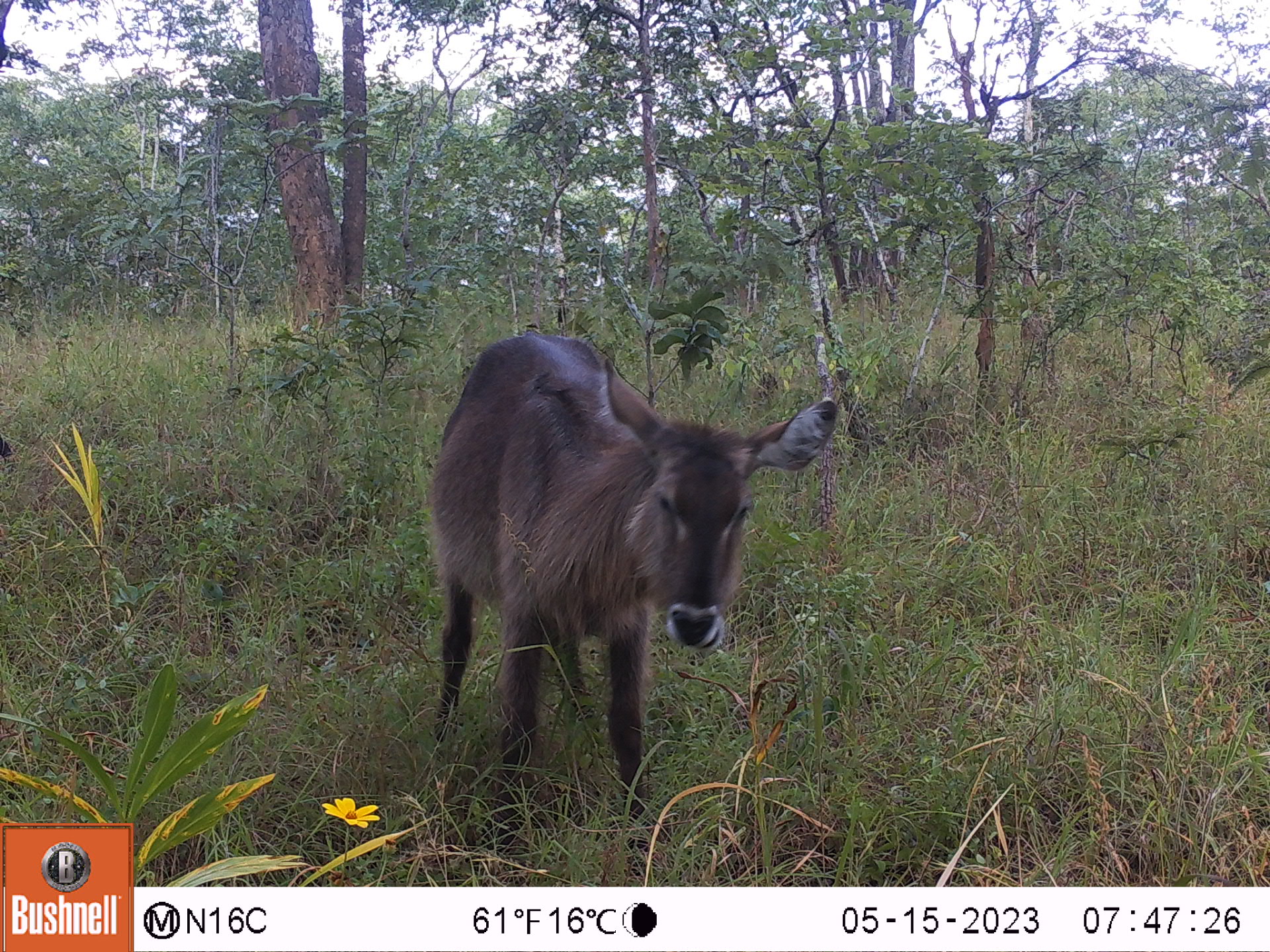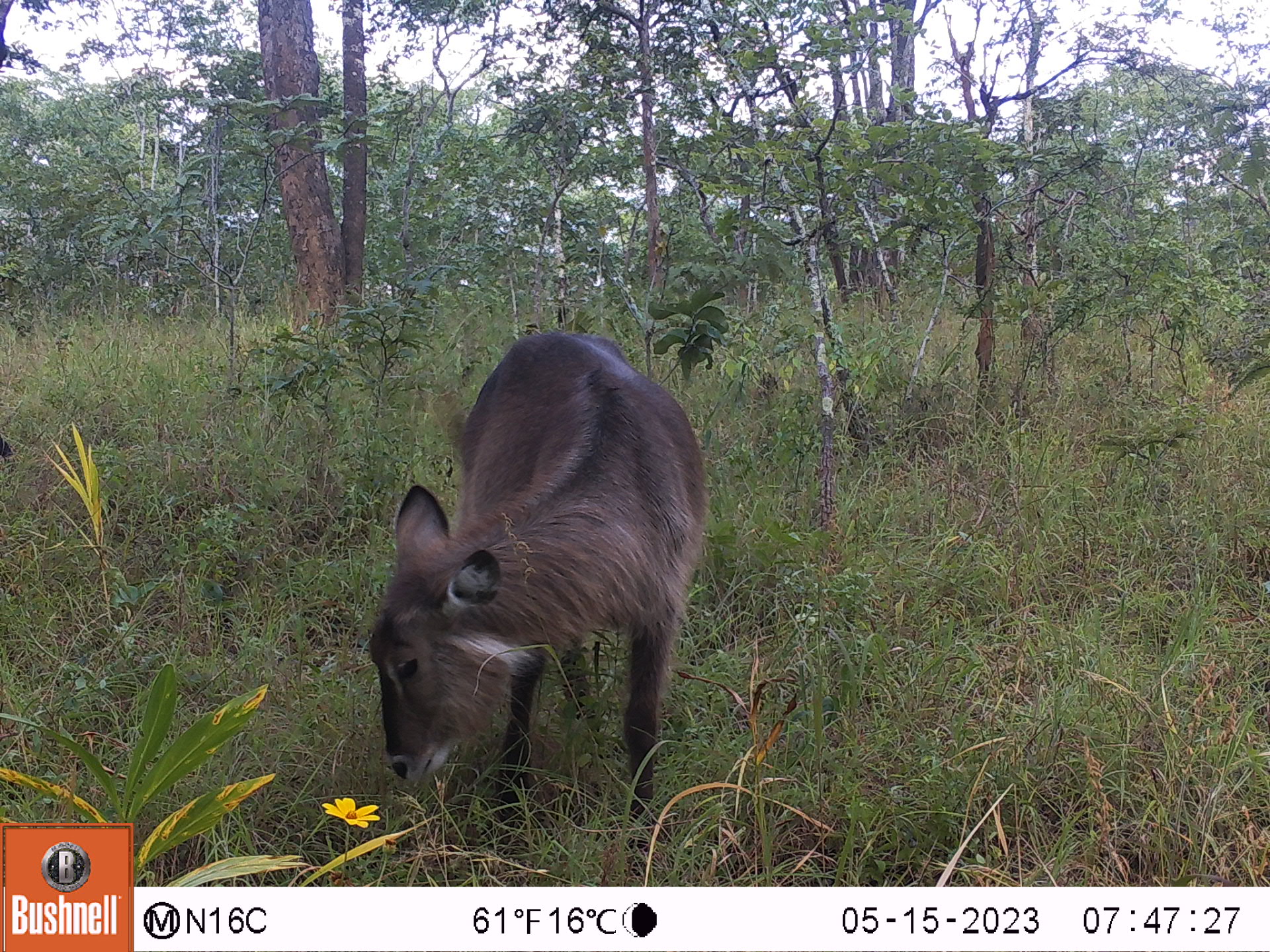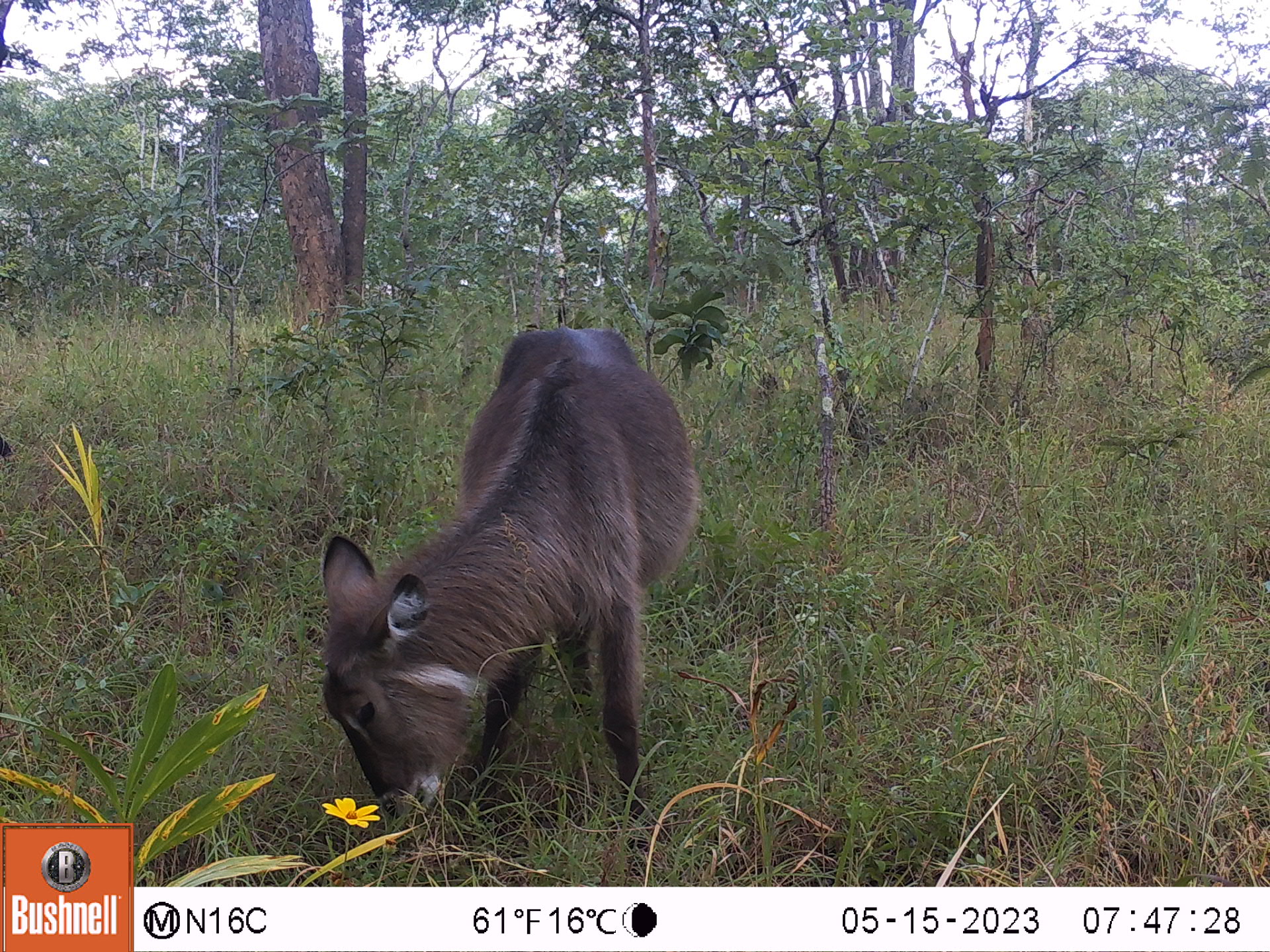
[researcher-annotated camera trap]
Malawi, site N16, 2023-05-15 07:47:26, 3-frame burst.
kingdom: Animalia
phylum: Chordata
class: Mammalia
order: Artiodactyla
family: Bovidae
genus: Kobus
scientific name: Kobus ellipsiprymnus ellipsiprymnus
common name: common waterbuck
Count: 1.